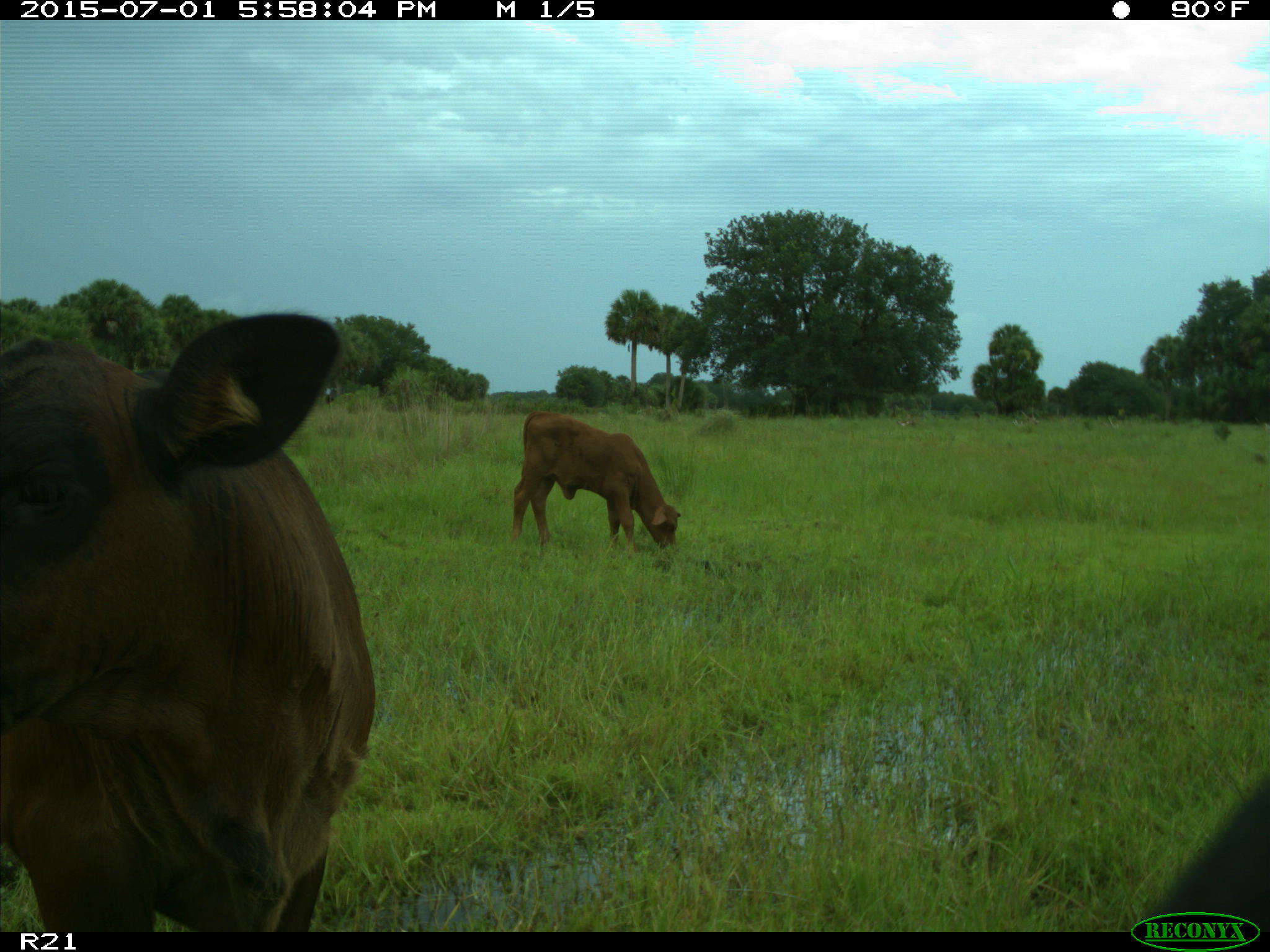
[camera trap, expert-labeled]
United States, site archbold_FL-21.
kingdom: Animalia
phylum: Chordata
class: Mammalia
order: Artiodactyla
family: Bovidae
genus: Bos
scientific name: Bos taurus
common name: domestic cow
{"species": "Bos taurus (domestic cow)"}